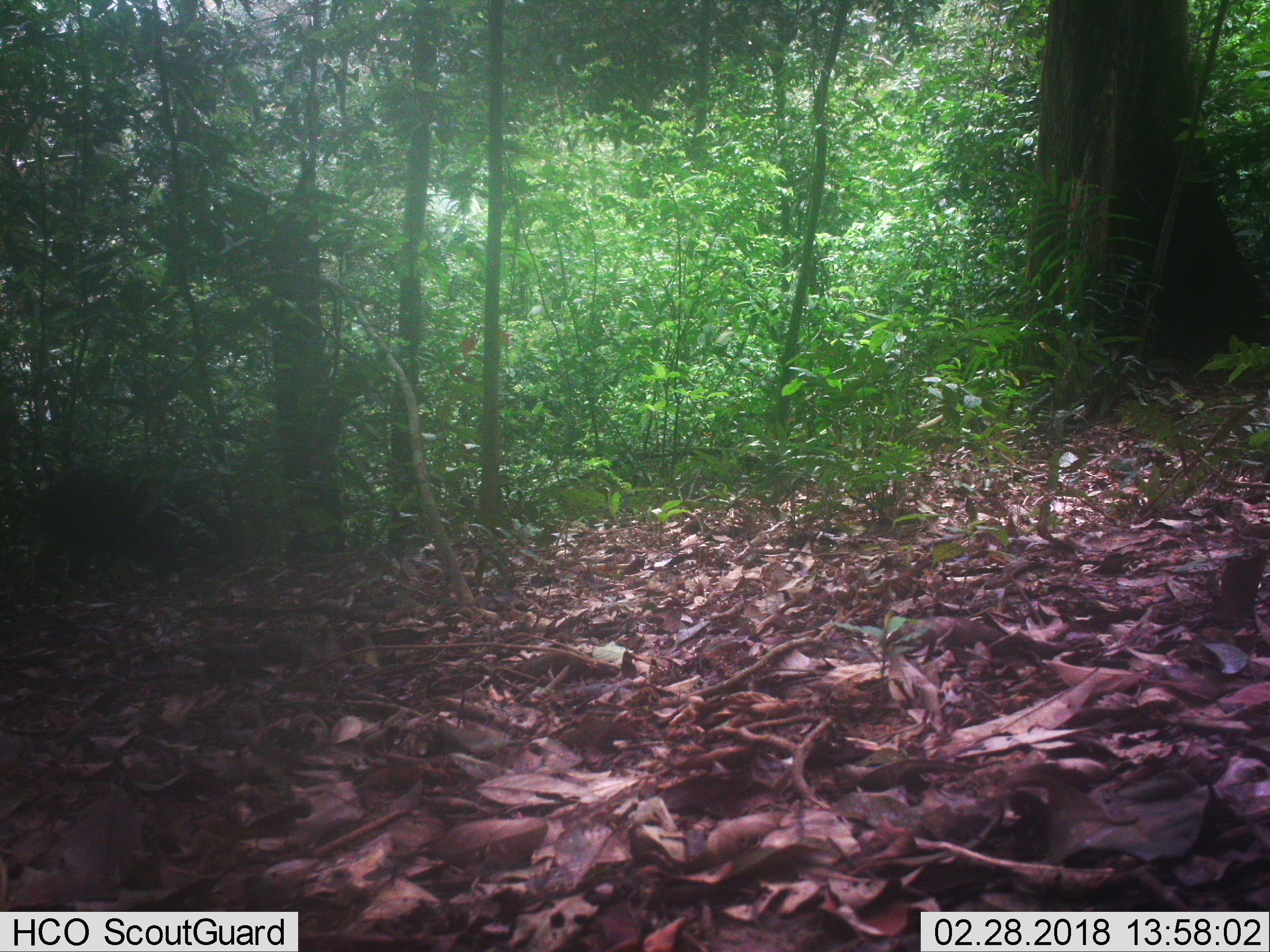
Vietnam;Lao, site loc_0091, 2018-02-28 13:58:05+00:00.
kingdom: Animalia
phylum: Chordata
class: Mammalia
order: Artiodactyla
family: Suidae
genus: Sus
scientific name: Sus scrofa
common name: eurasian wild pig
Eurasian wild pig (Sus scrofa). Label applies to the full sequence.